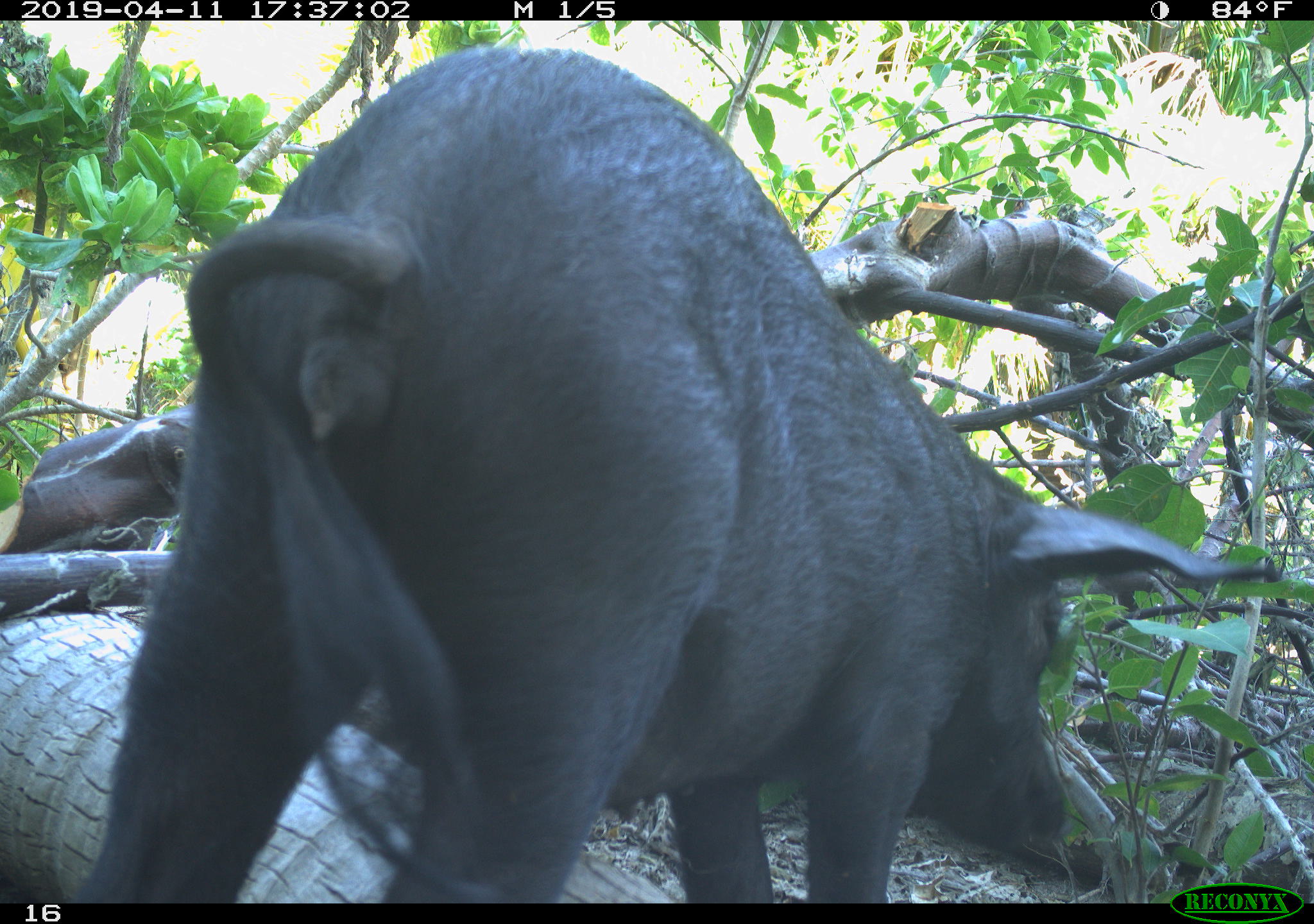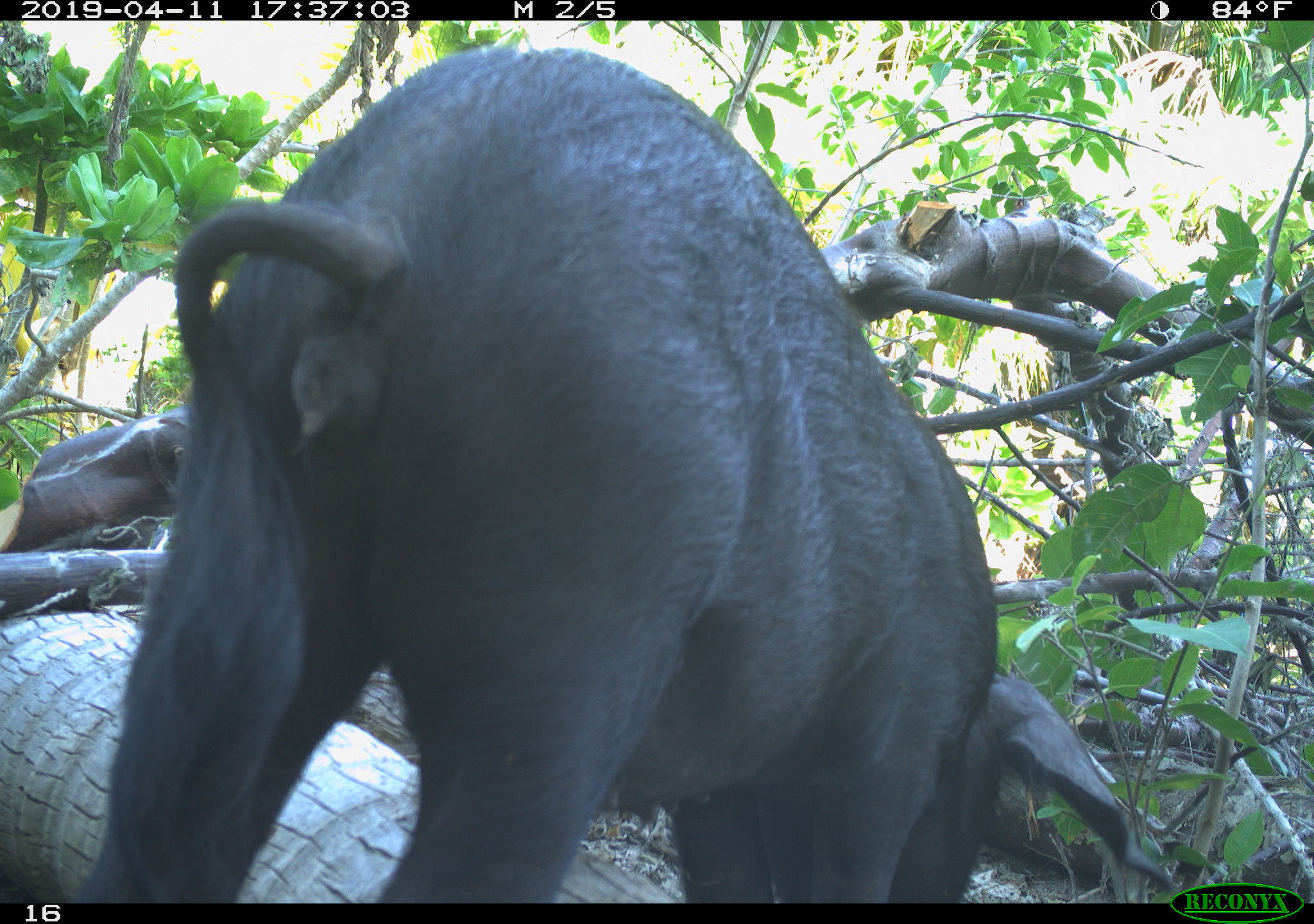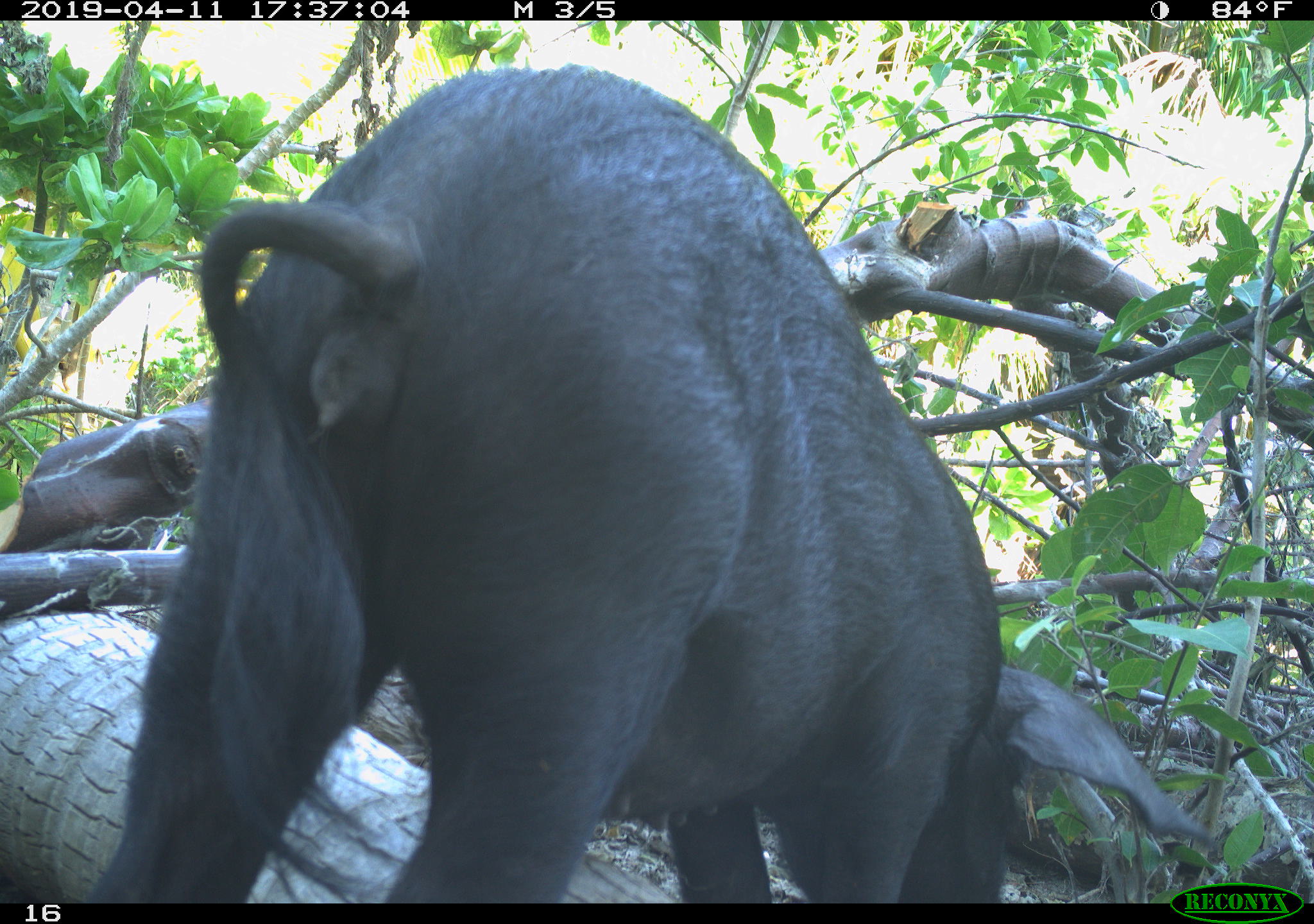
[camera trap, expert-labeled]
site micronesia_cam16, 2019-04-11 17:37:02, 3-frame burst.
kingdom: Animalia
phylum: Chordata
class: Mammalia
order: Artiodactyla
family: Suidae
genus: Sus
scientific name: Sus scrofa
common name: pig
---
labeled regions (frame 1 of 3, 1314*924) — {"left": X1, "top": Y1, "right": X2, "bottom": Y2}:
pig: {"left": 72, "top": 33, "right": 1091, "bottom": 898}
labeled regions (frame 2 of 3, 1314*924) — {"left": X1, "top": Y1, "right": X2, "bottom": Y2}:
pig: {"left": 79, "top": 46, "right": 1081, "bottom": 897}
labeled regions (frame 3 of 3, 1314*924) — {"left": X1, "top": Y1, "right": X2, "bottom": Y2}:
pig: {"left": 91, "top": 67, "right": 1084, "bottom": 896}